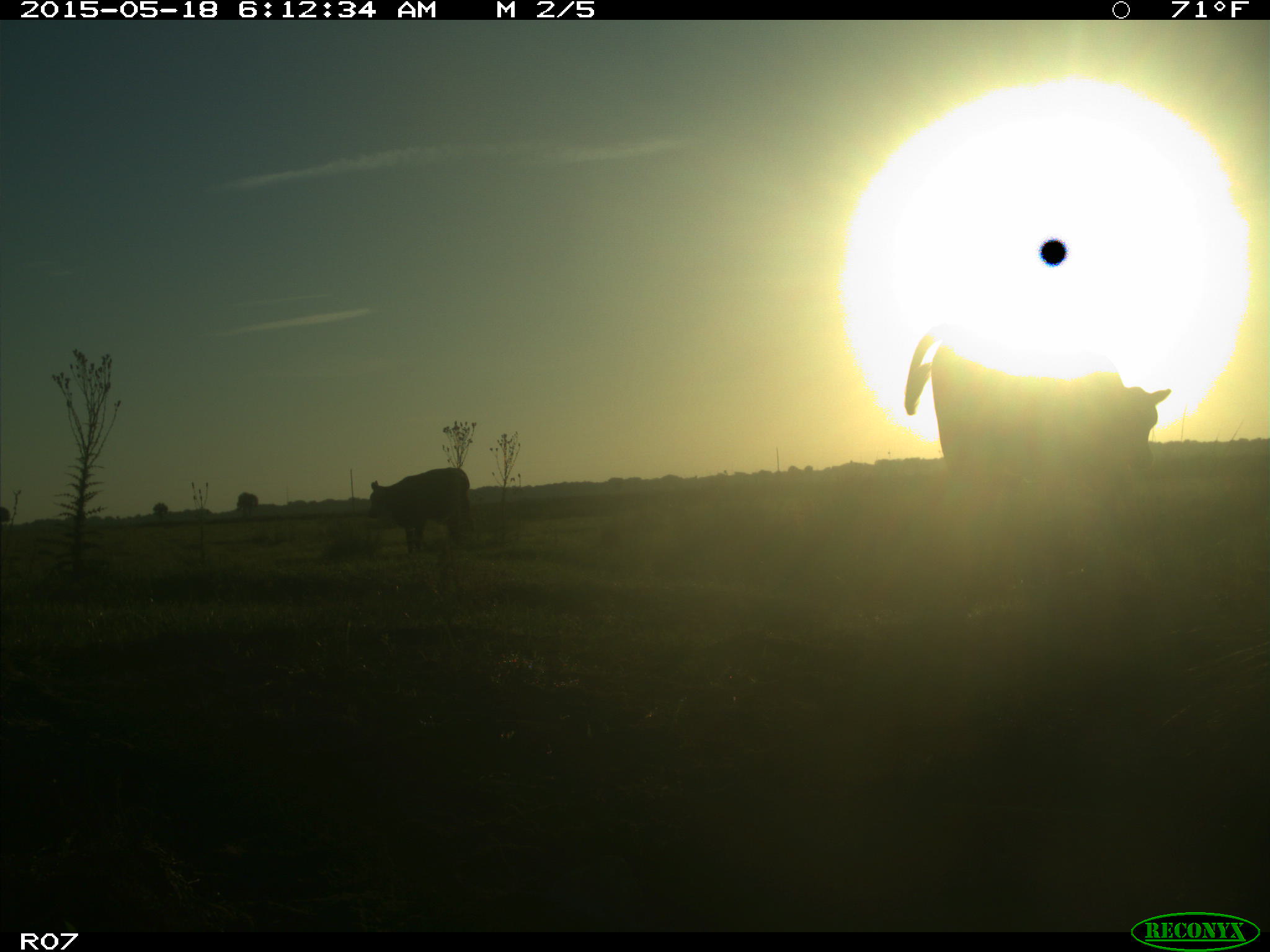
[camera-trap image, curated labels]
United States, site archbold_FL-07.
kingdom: Animalia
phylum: Chordata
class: Mammalia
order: Artiodactyla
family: Bovidae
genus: Bos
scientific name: Bos taurus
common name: domestic cow